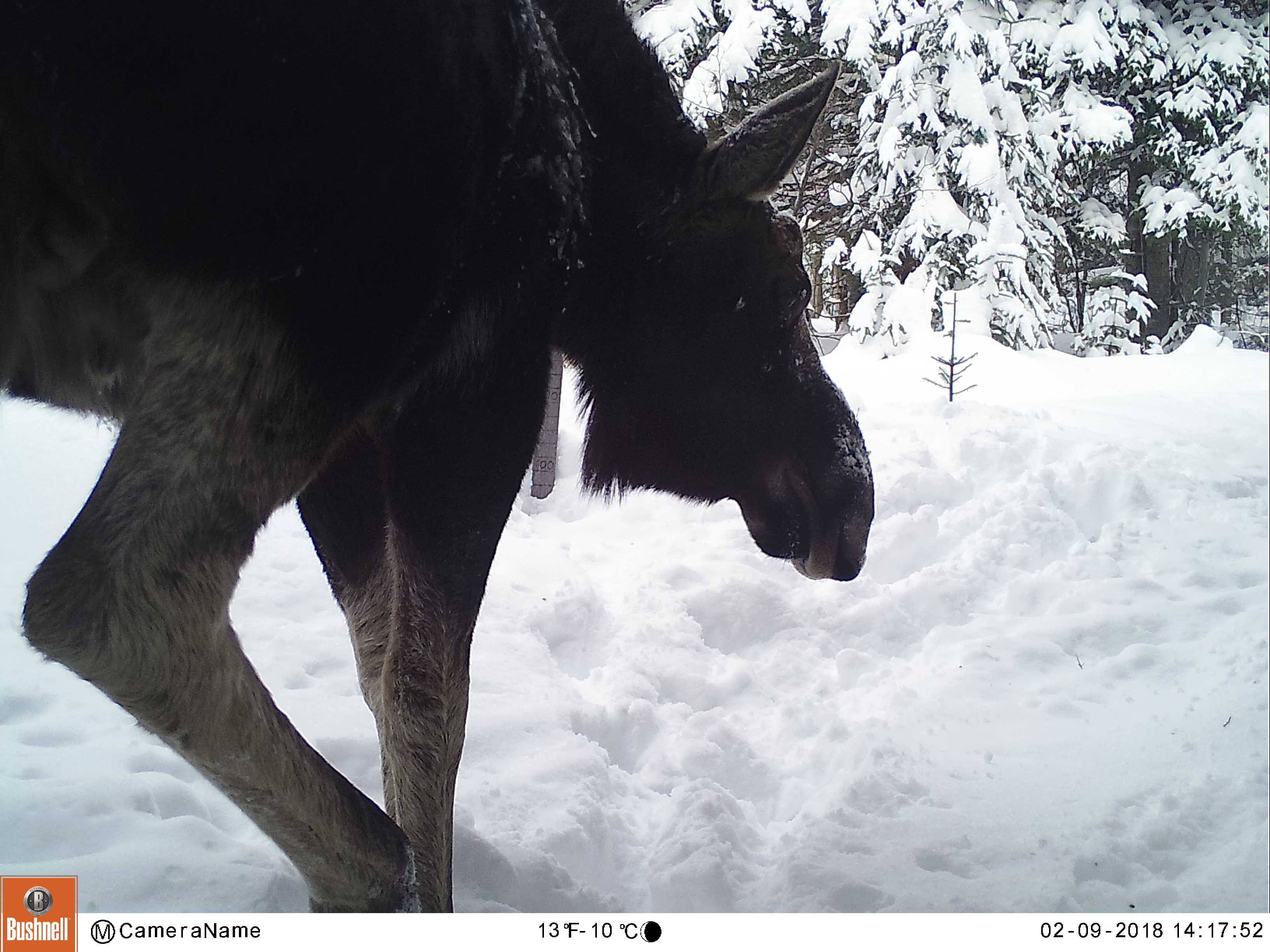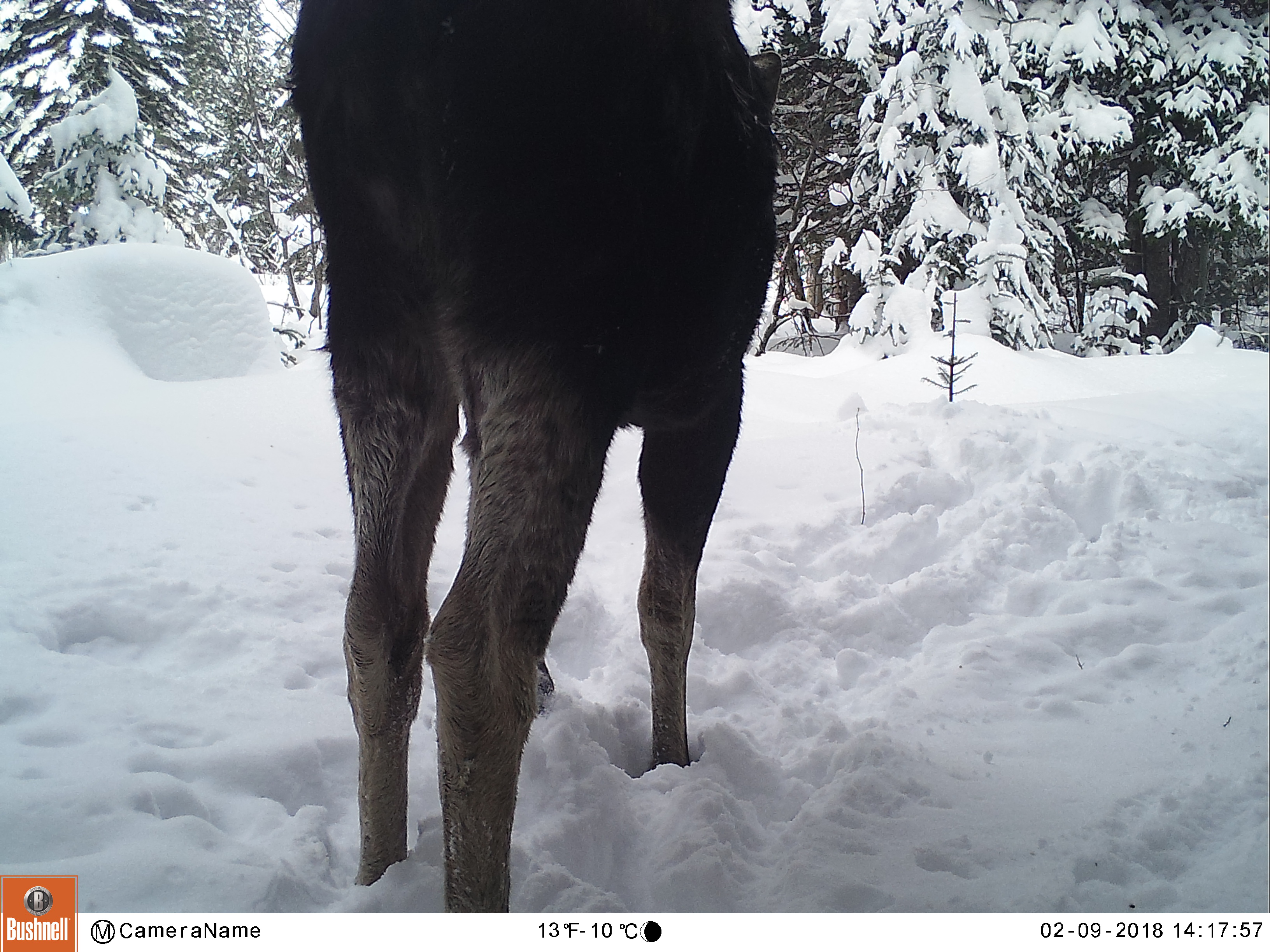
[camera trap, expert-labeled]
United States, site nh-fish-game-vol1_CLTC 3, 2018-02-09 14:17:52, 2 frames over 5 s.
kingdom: Animalia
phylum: Chordata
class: Mammalia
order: Artiodactyla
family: Cervidae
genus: Alces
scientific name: Alces alces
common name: moose